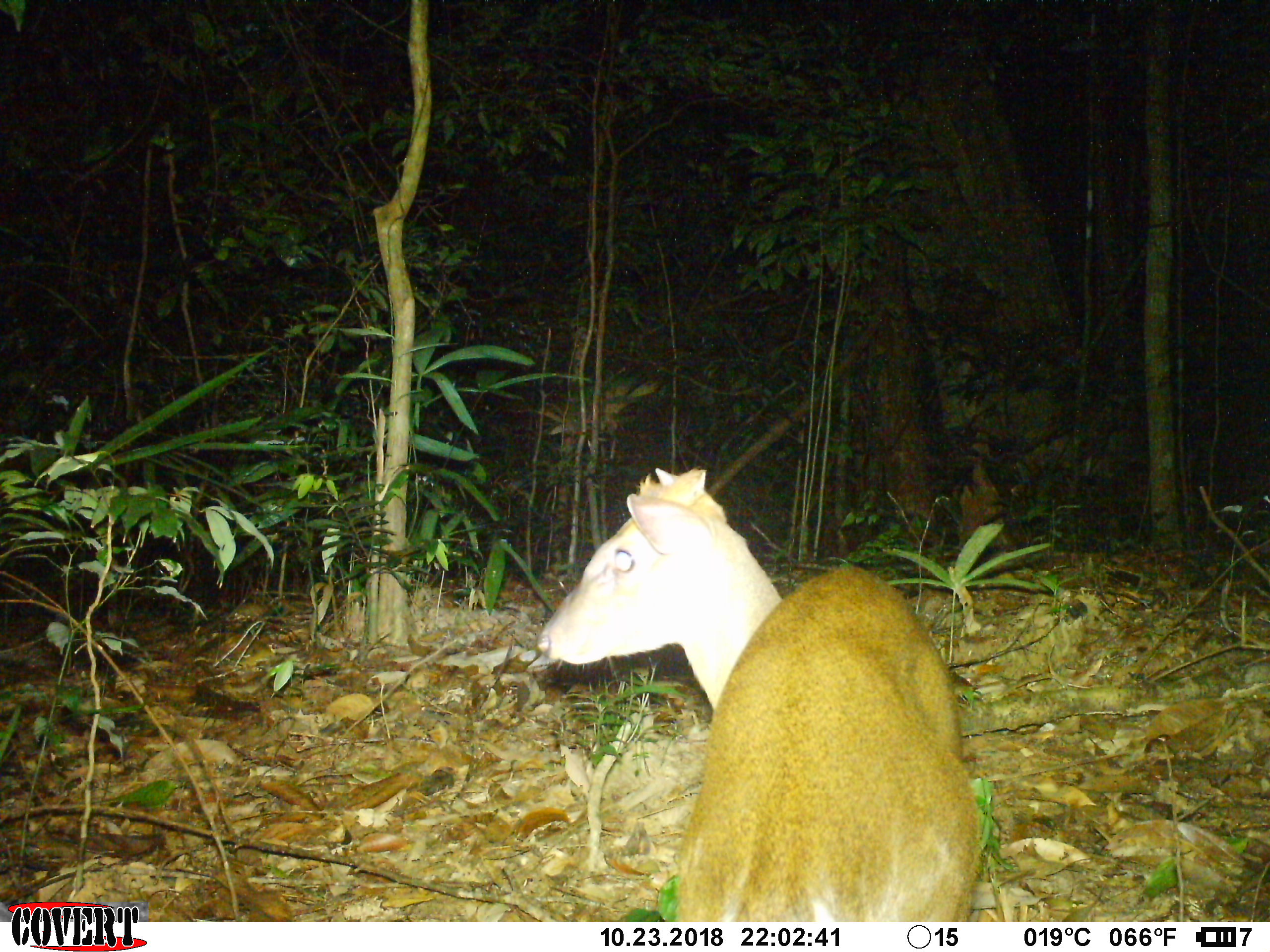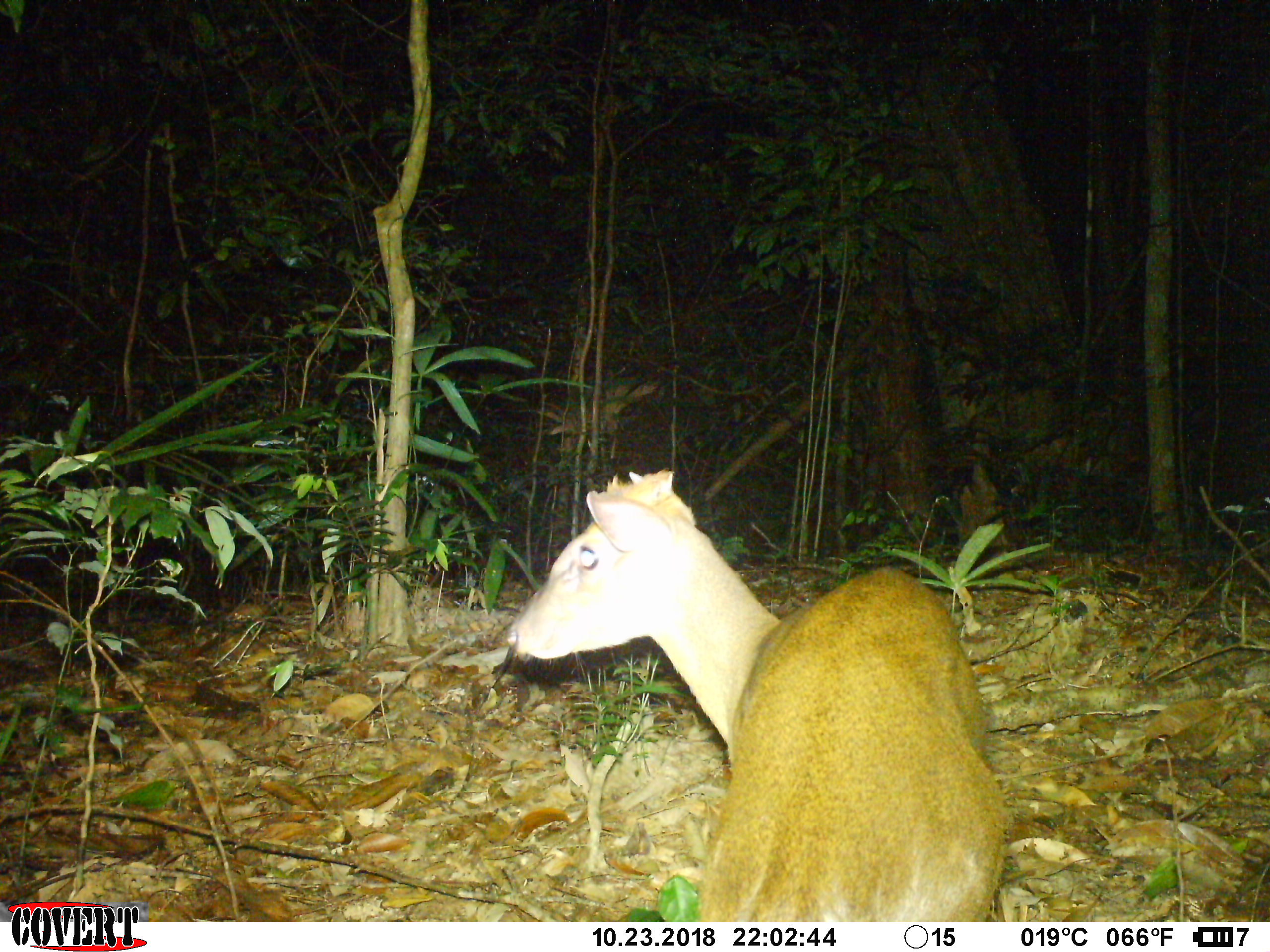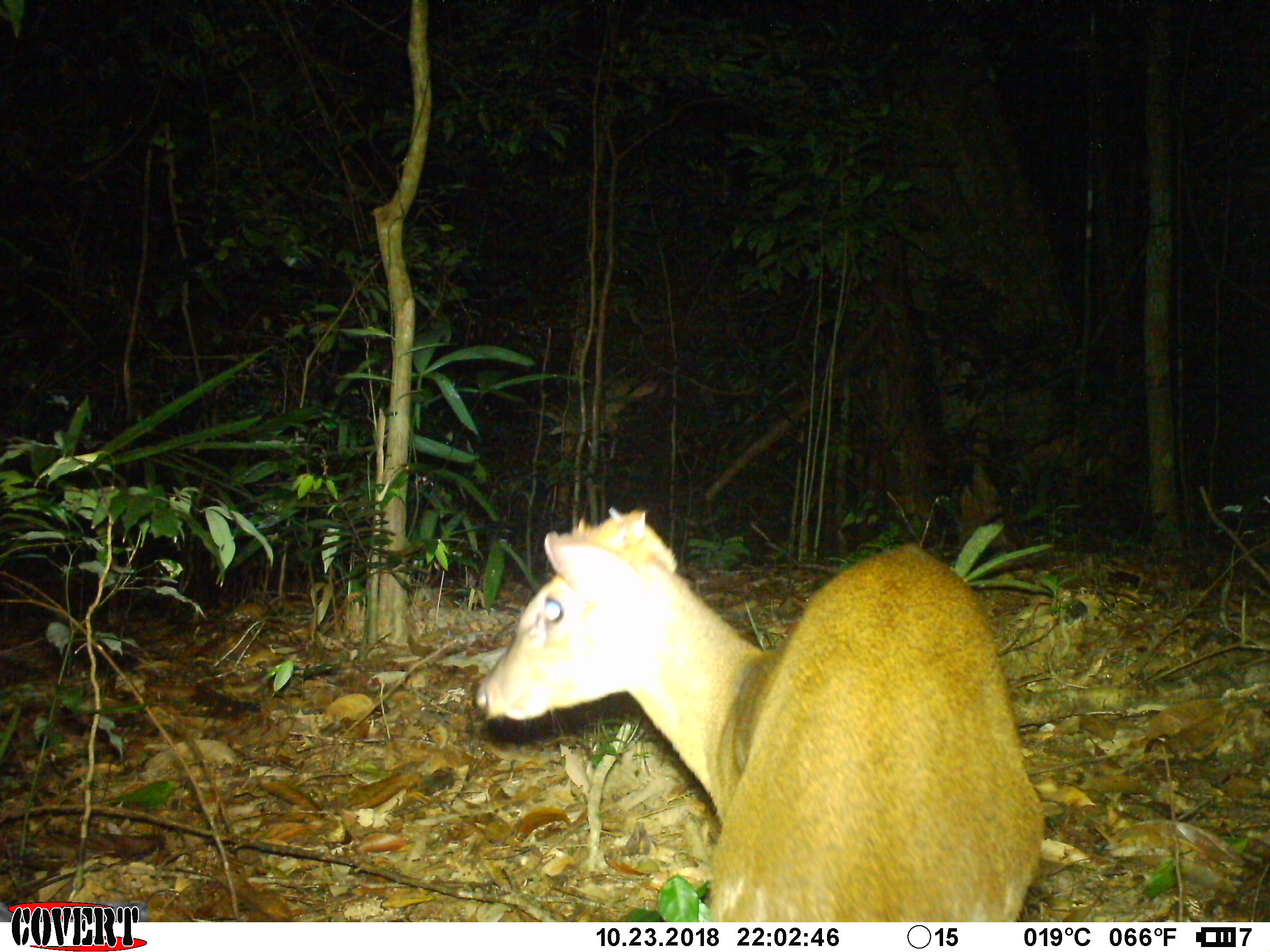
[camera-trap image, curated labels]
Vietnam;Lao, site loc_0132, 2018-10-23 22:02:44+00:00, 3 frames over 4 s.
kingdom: Animalia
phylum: Chordata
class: Mammalia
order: Artiodactyla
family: Cervidae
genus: Muntiacus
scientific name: Muntiacus rooseveltorum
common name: roosevelt's muntjac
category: roosevelts muntjac group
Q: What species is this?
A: Roosevelts muntjac group (roosevelt's muntjac) (Muntiacus rooseveltorum).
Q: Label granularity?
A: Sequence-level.